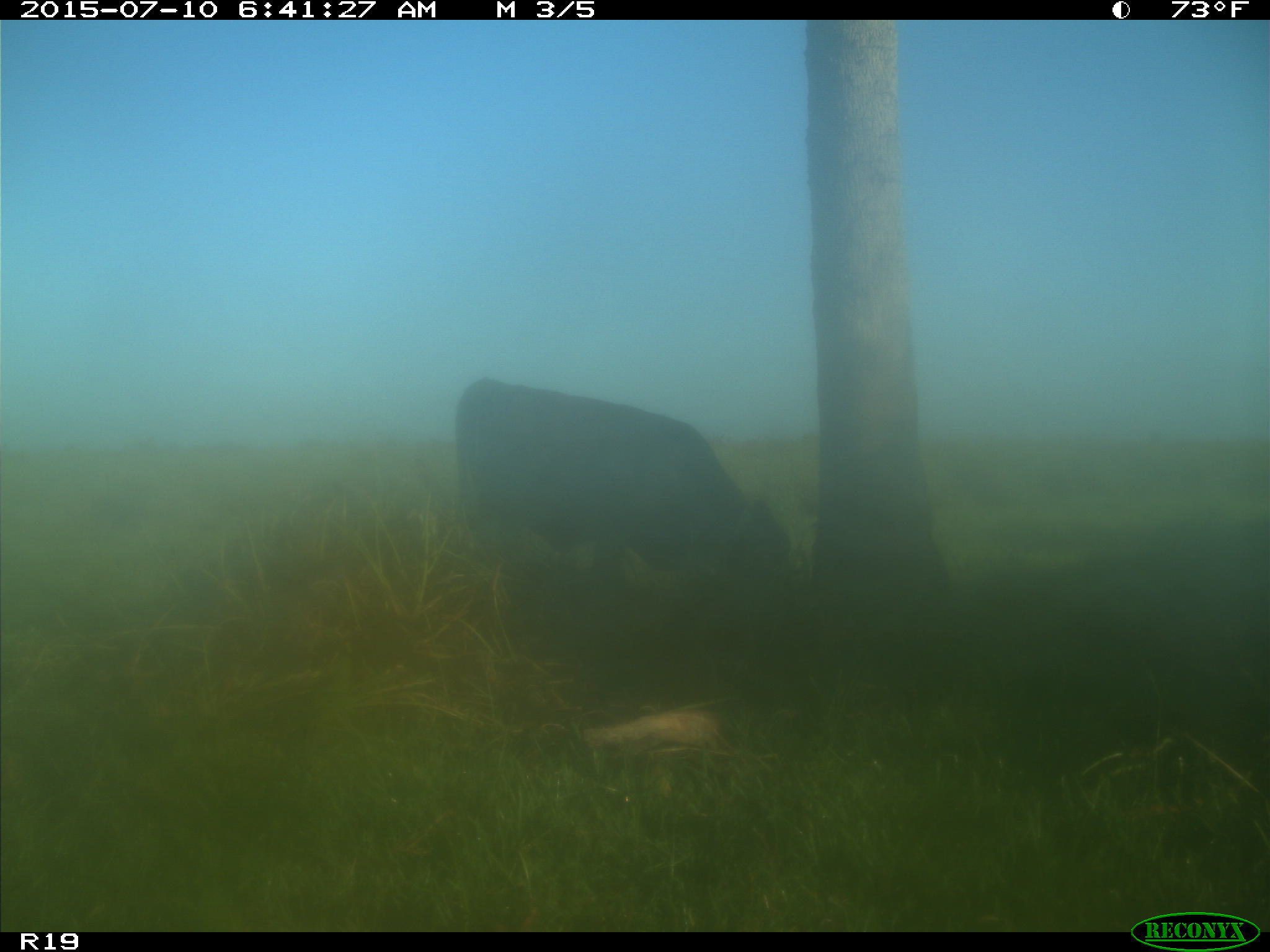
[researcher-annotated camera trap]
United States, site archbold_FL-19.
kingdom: Animalia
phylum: Chordata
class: Mammalia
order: Artiodactyla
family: Bovidae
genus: Bos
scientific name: Bos taurus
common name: domestic cow